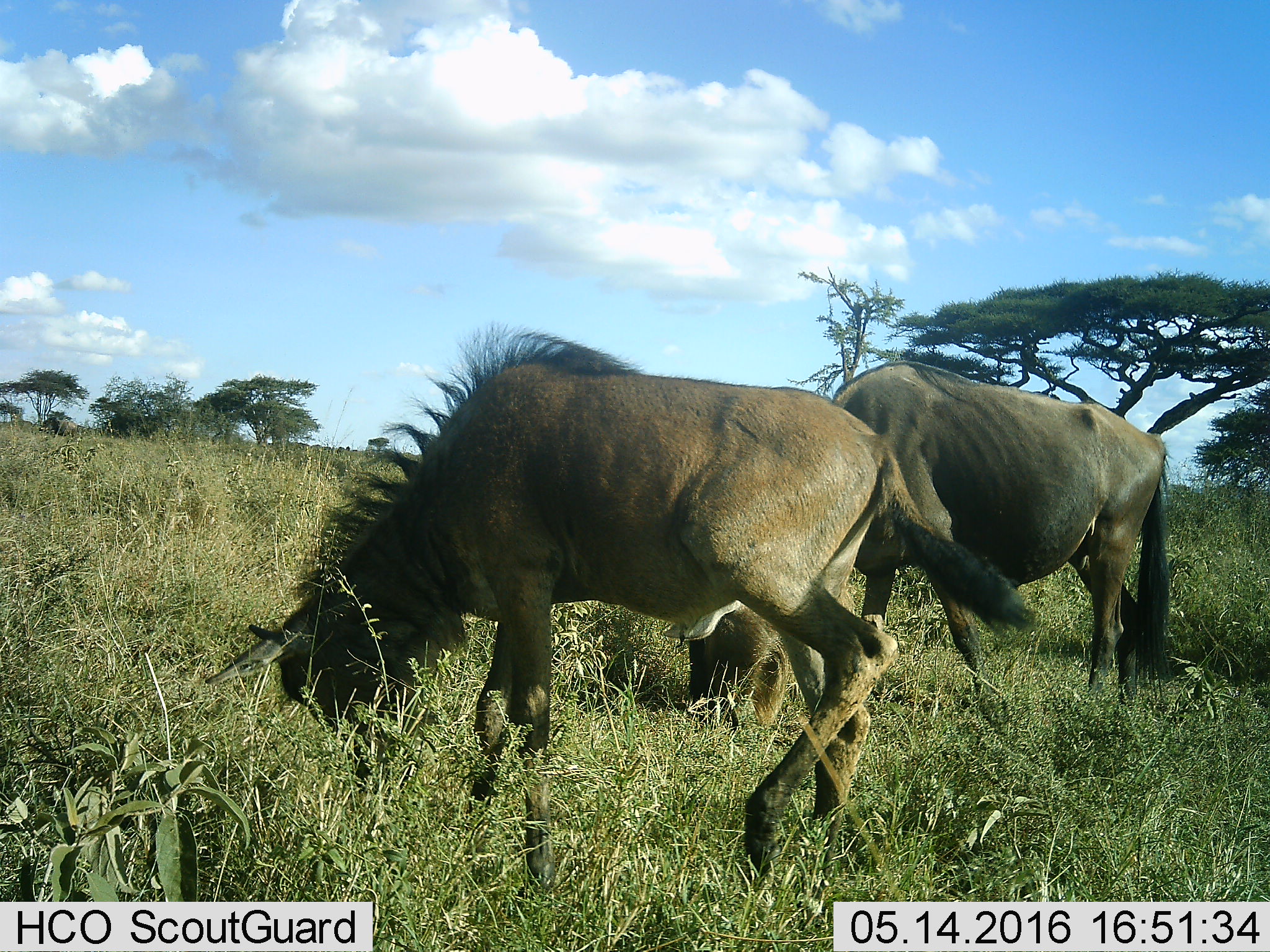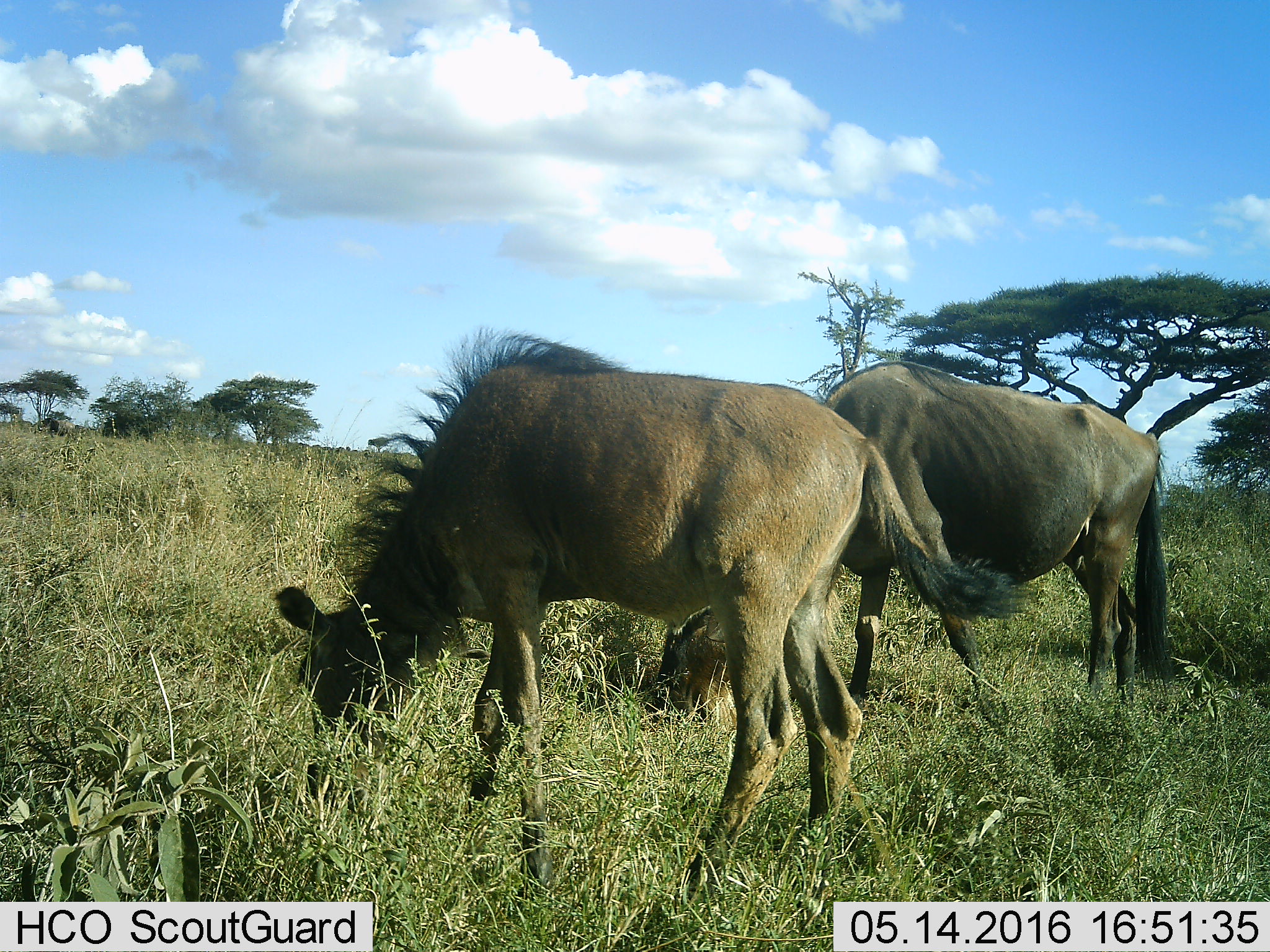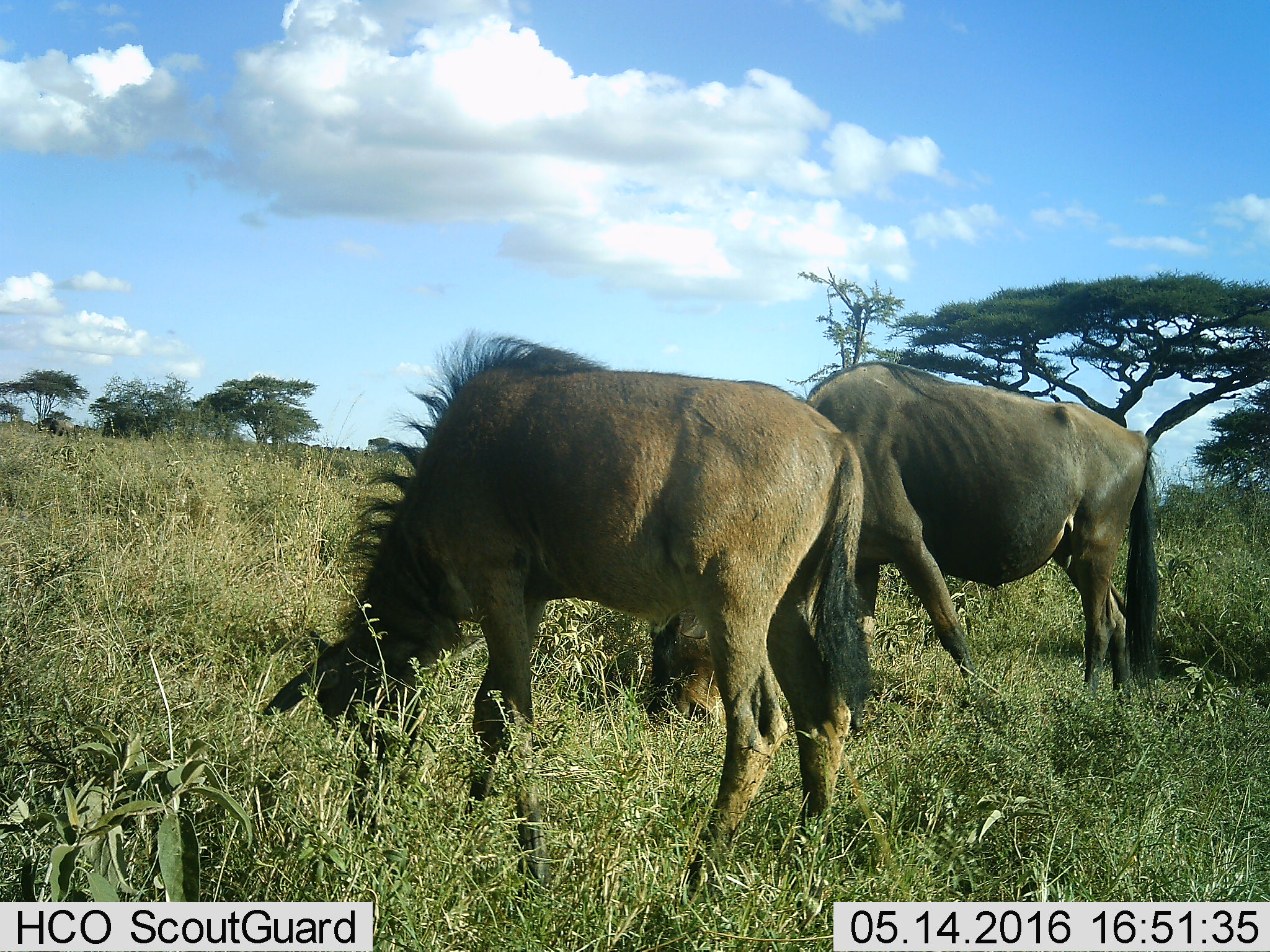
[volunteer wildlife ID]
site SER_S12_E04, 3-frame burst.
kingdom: Animalia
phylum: Chordata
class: Mammalia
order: Artiodactyla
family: Bovidae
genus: Connochaetes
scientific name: Connochaetes taurinus taurinus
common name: blue wildebeest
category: wildebeestblue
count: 2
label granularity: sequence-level